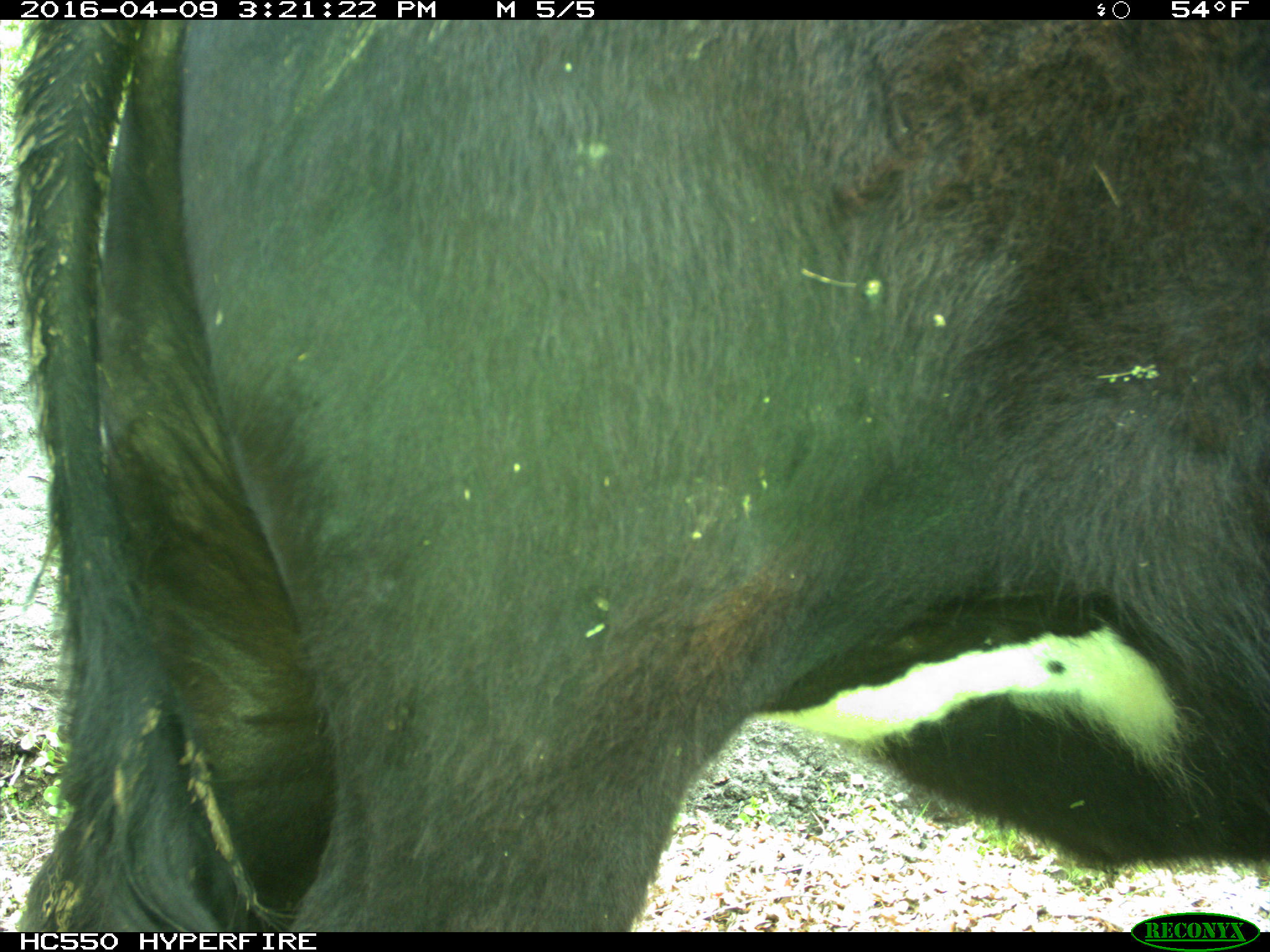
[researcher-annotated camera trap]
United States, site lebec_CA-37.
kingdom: Animalia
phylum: Chordata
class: Mammalia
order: Artiodactyla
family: Bovidae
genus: Bos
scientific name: Bos taurus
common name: domestic cow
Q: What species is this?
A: Bos taurus (domestic cow).